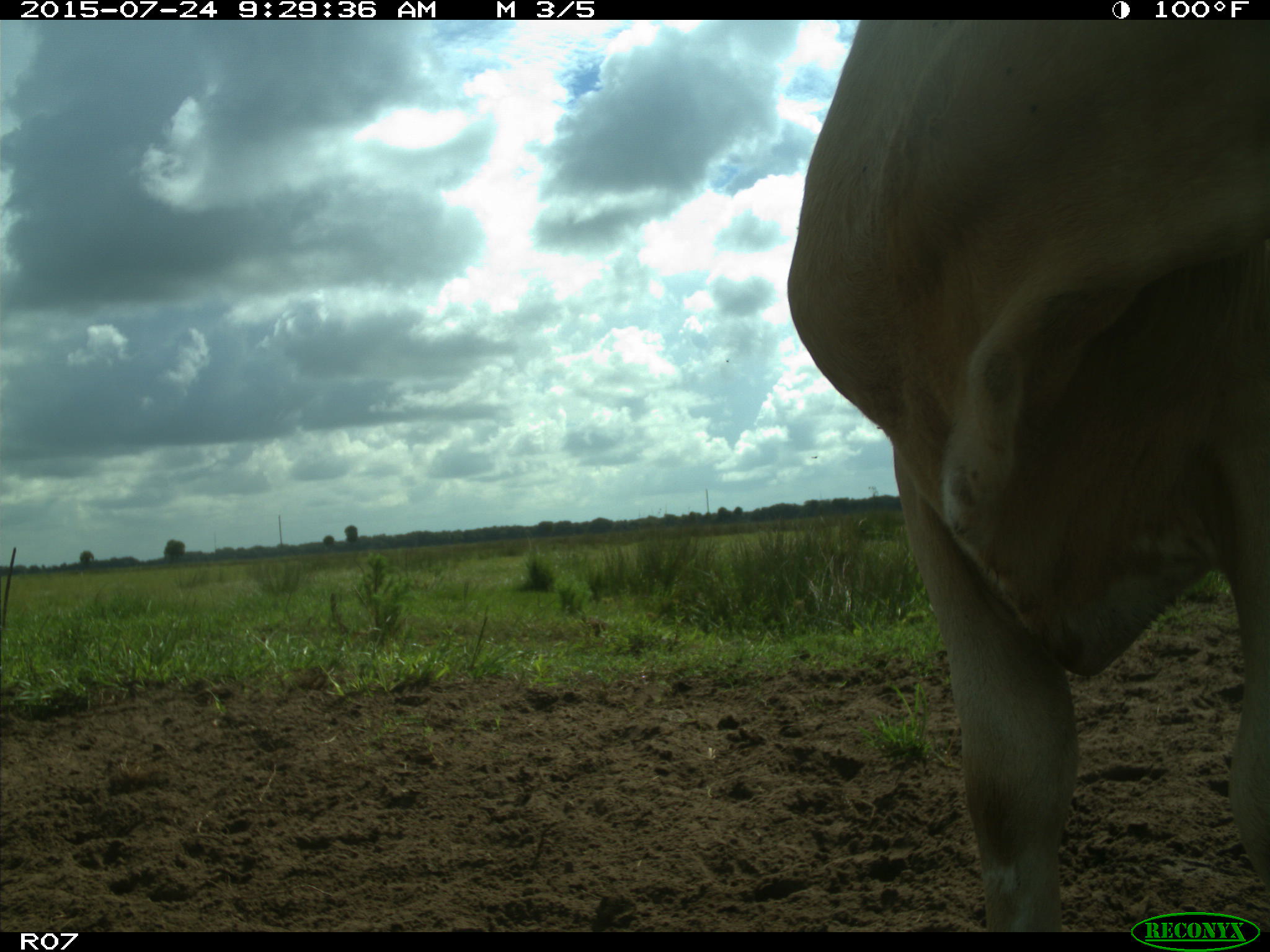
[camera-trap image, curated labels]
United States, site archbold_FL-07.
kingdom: Animalia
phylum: Chordata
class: Mammalia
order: Artiodactyla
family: Bovidae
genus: Bos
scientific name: Bos taurus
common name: domestic cow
Bos taurus (domestic cow).